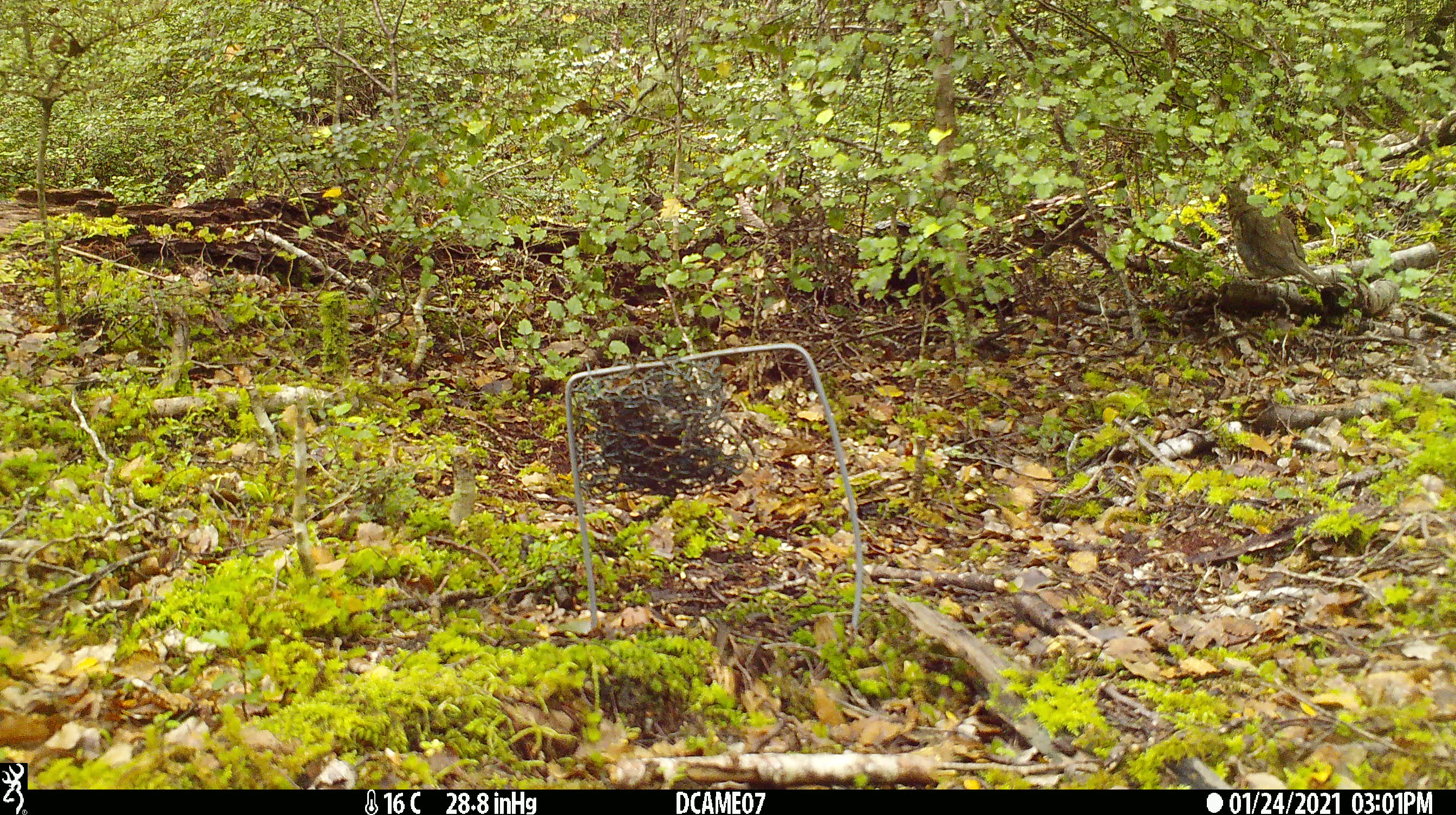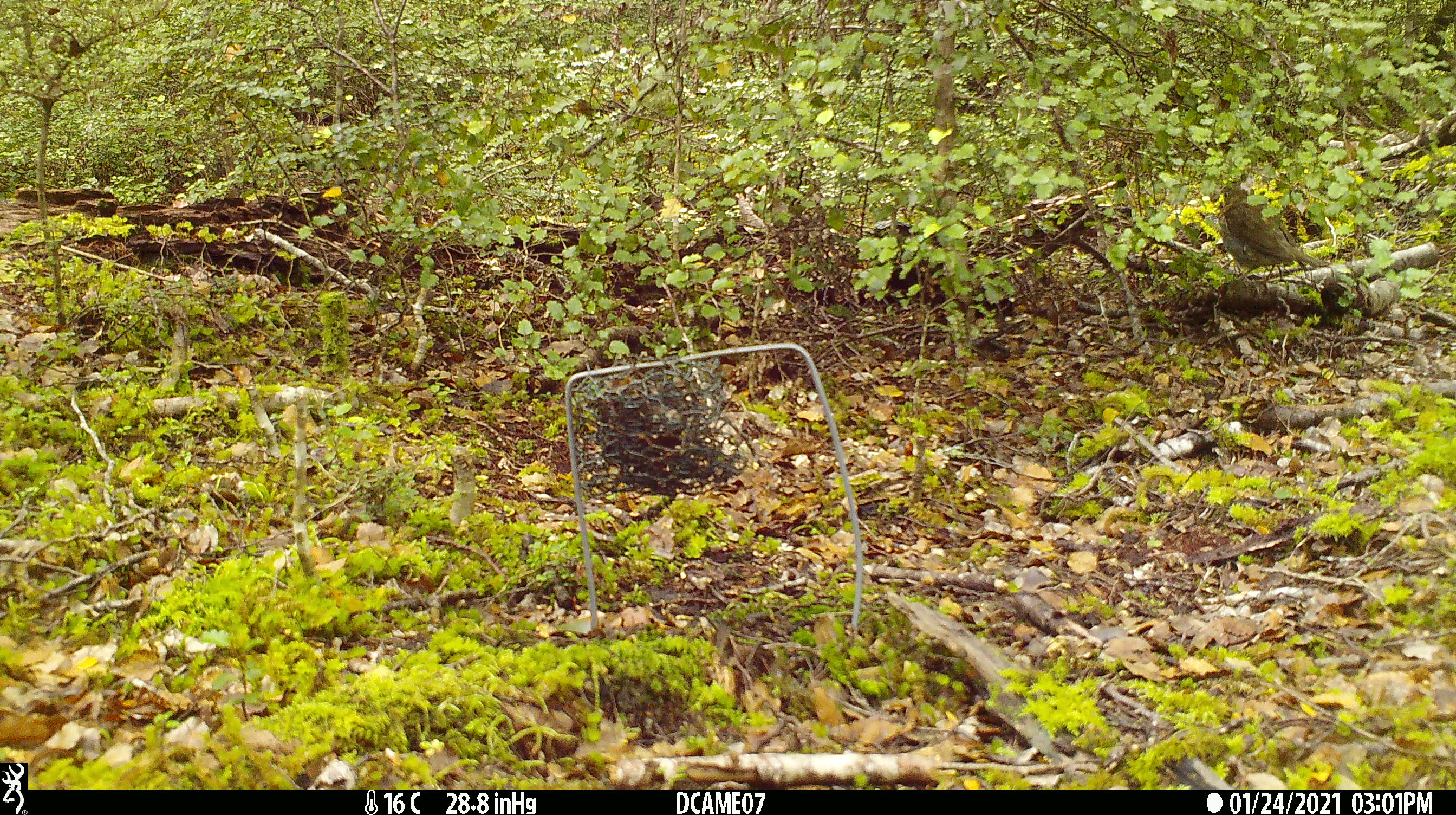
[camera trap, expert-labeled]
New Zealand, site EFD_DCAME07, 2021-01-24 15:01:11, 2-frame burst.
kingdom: Animalia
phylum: Chordata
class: Aves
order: Passeriformes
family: Turdidae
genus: Turdus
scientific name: Turdus philomelos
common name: song thrush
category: thrush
Thrush (song thrush) (Turdus philomelos).